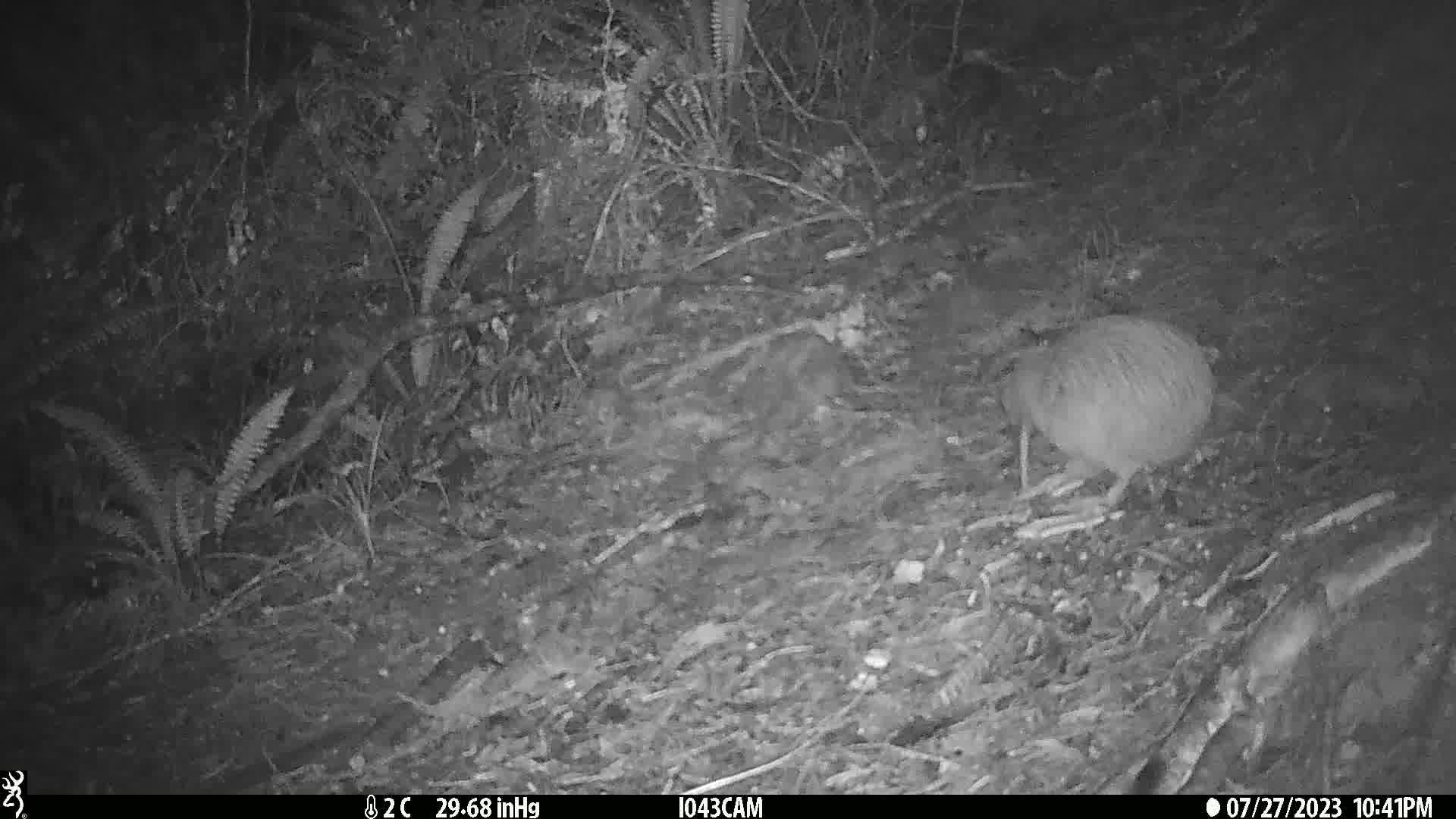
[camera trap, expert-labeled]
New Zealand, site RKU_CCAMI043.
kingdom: Animalia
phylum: Chordata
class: Aves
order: Apterygiformes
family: Apterygidae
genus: Apteryx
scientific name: Apteryx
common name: kiwi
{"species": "kiwi (Apteryx)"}